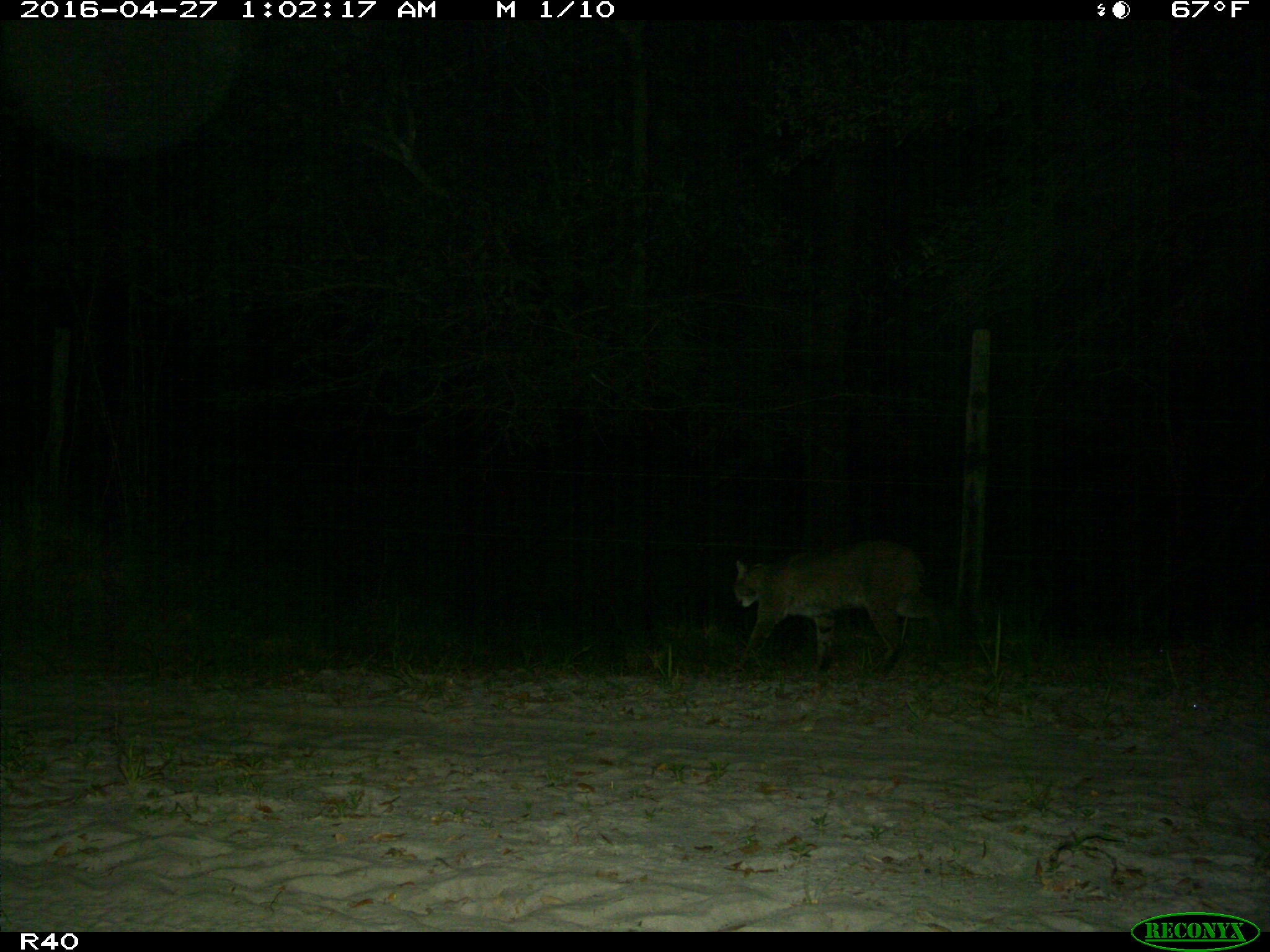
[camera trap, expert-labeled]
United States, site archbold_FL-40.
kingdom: Animalia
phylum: Chordata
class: Mammalia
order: Carnivora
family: Felidae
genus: Lynx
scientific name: Lynx rufus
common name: bobcat